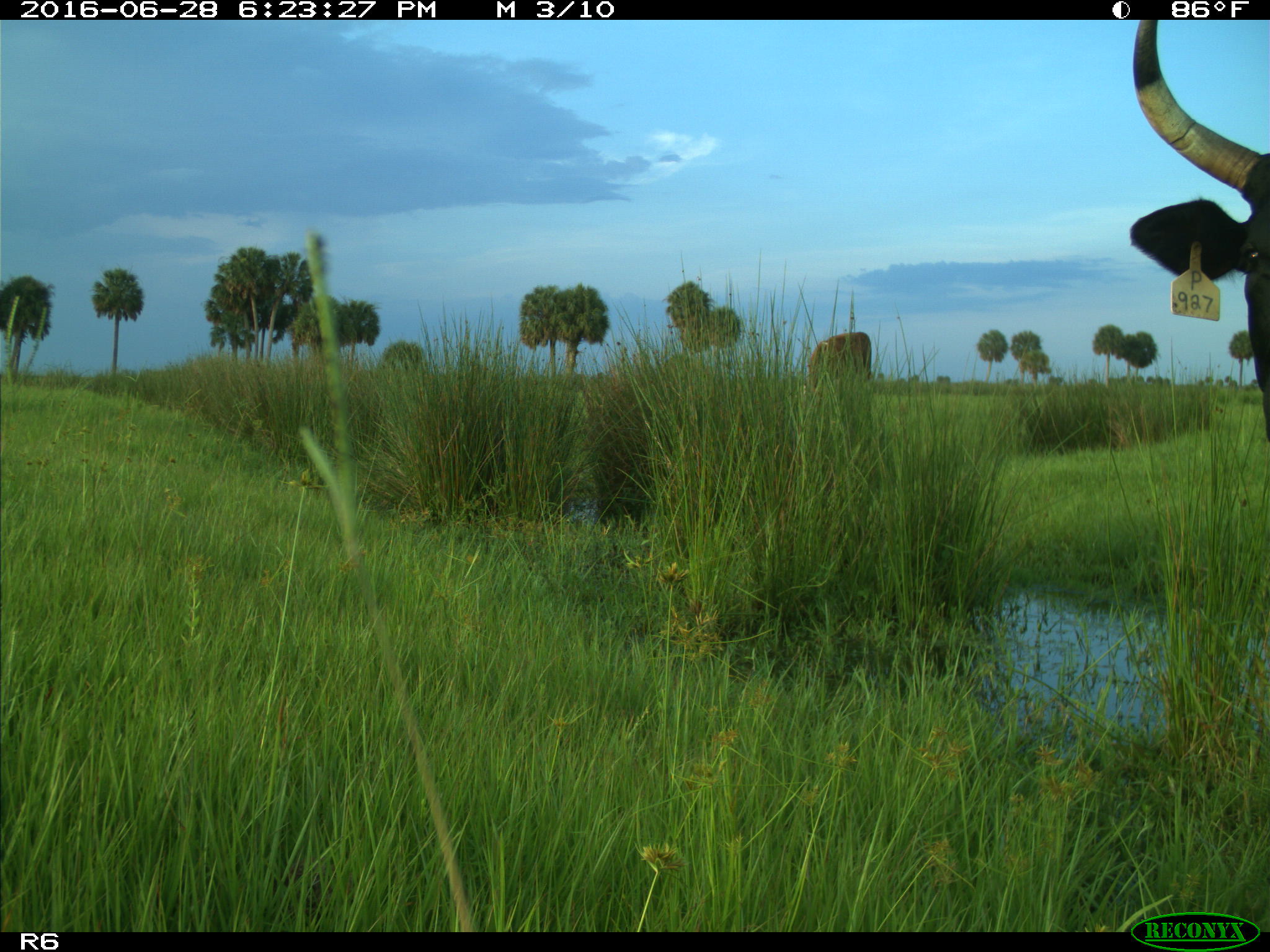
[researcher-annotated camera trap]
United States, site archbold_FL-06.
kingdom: Animalia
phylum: Chordata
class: Mammalia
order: Artiodactyla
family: Bovidae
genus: Bos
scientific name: Bos taurus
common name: domestic cow